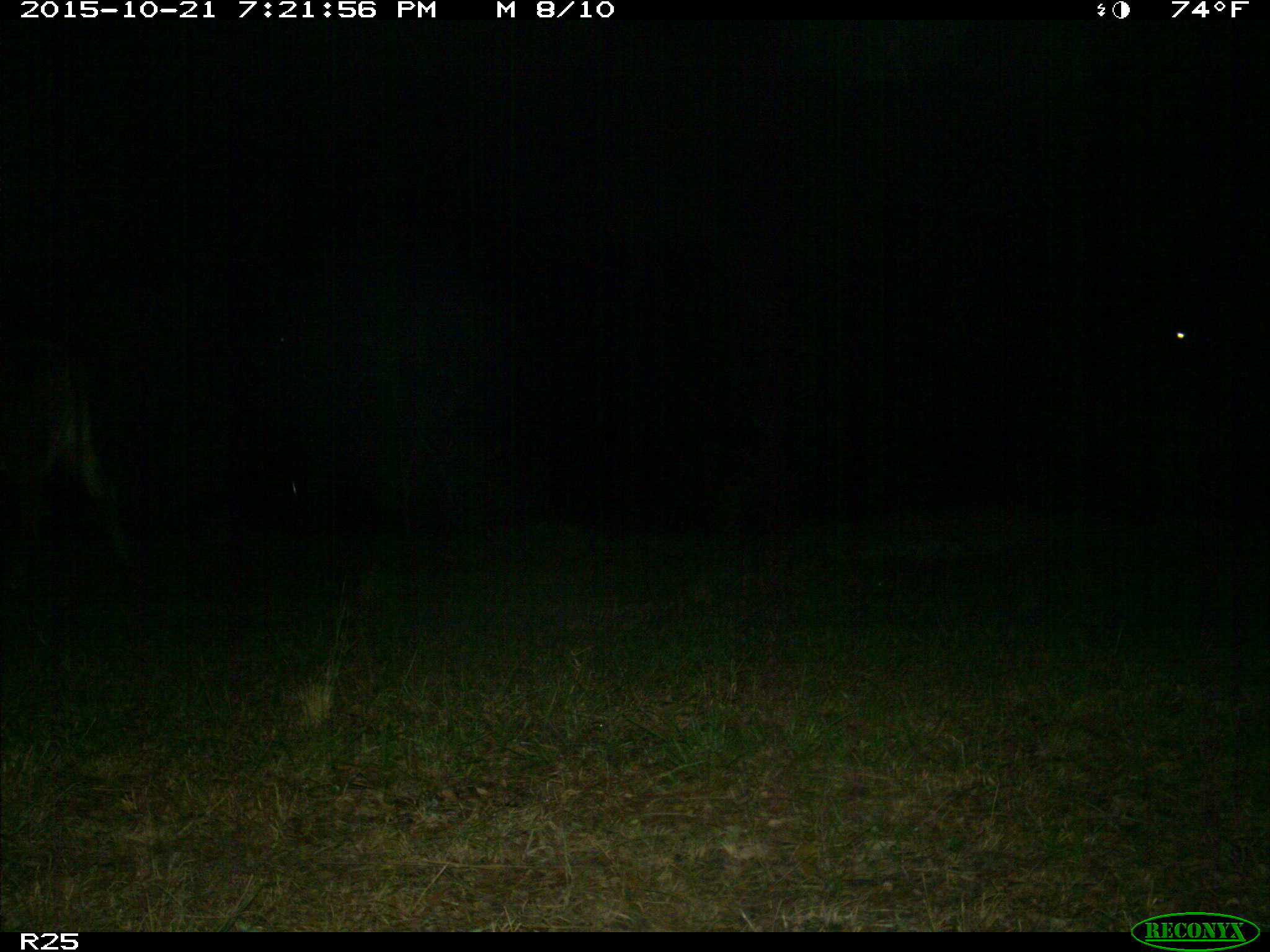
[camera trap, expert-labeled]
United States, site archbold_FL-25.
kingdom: Animalia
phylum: Chordata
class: Mammalia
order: Artiodactyla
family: Bovidae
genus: Bos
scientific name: Bos taurus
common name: domestic cow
Bos taurus (domestic cow).